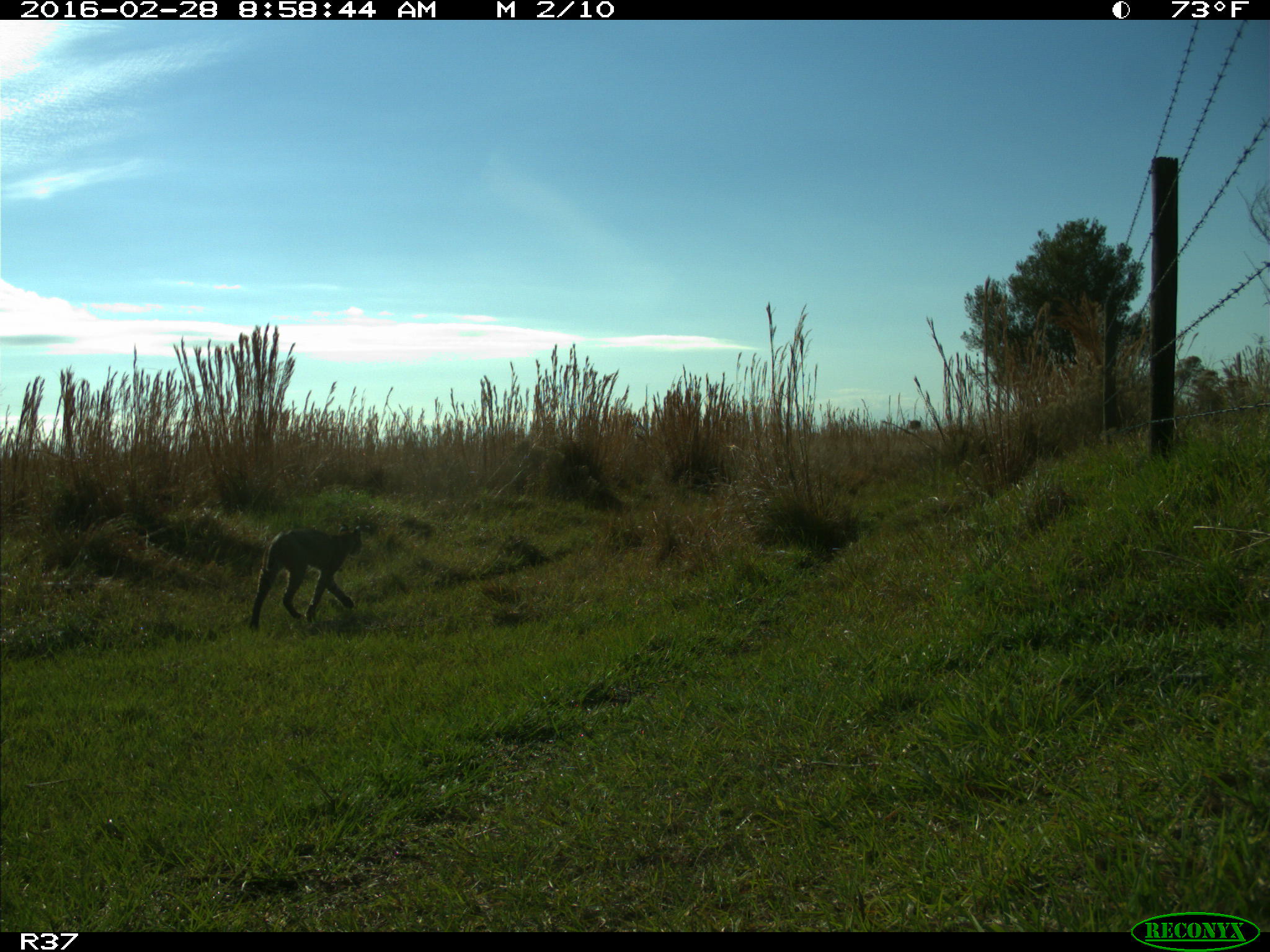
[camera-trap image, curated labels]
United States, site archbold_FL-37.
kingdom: Animalia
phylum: Chordata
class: Mammalia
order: Carnivora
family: Felidae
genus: Lynx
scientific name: Lynx rufus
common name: bobcat